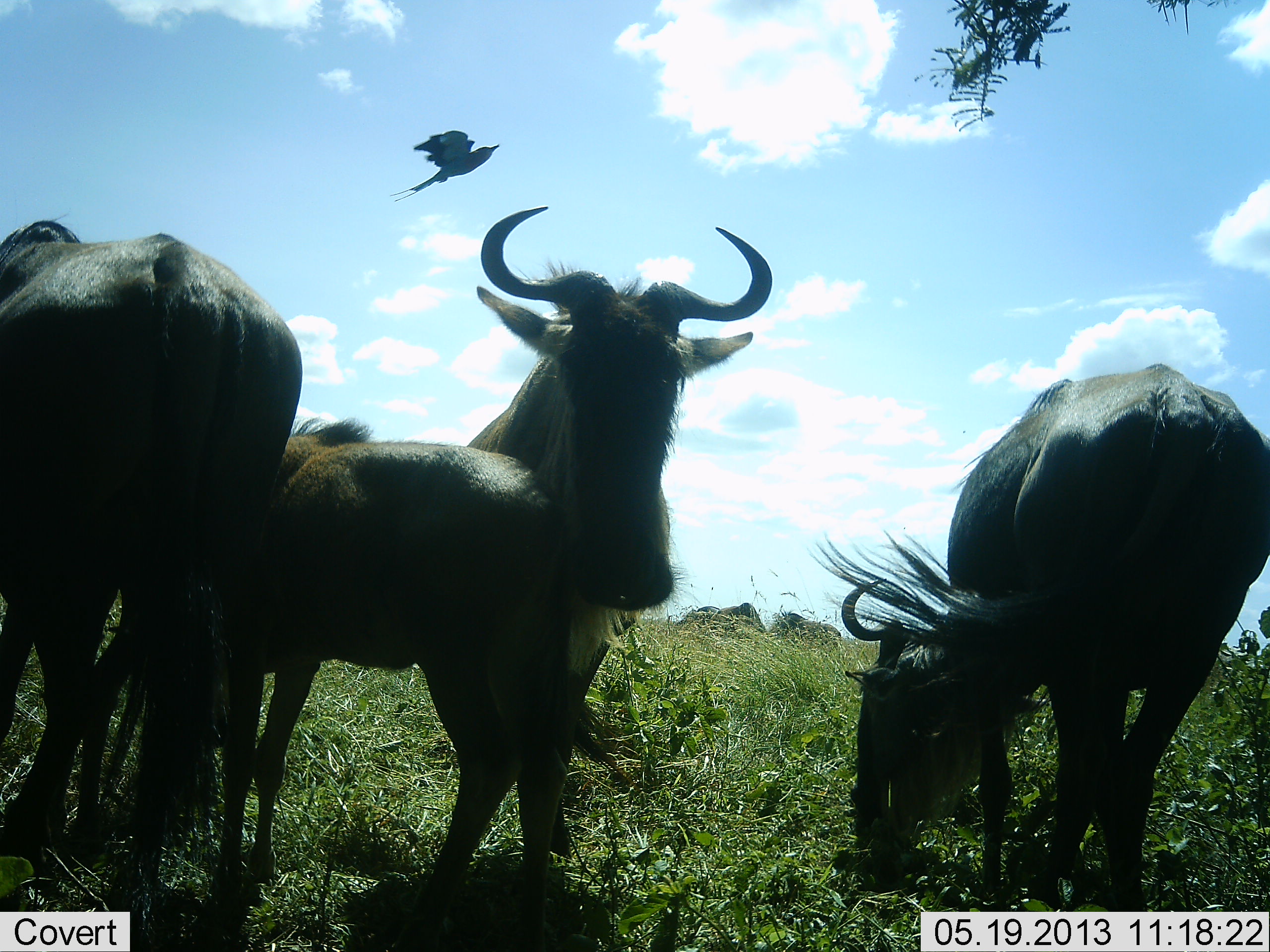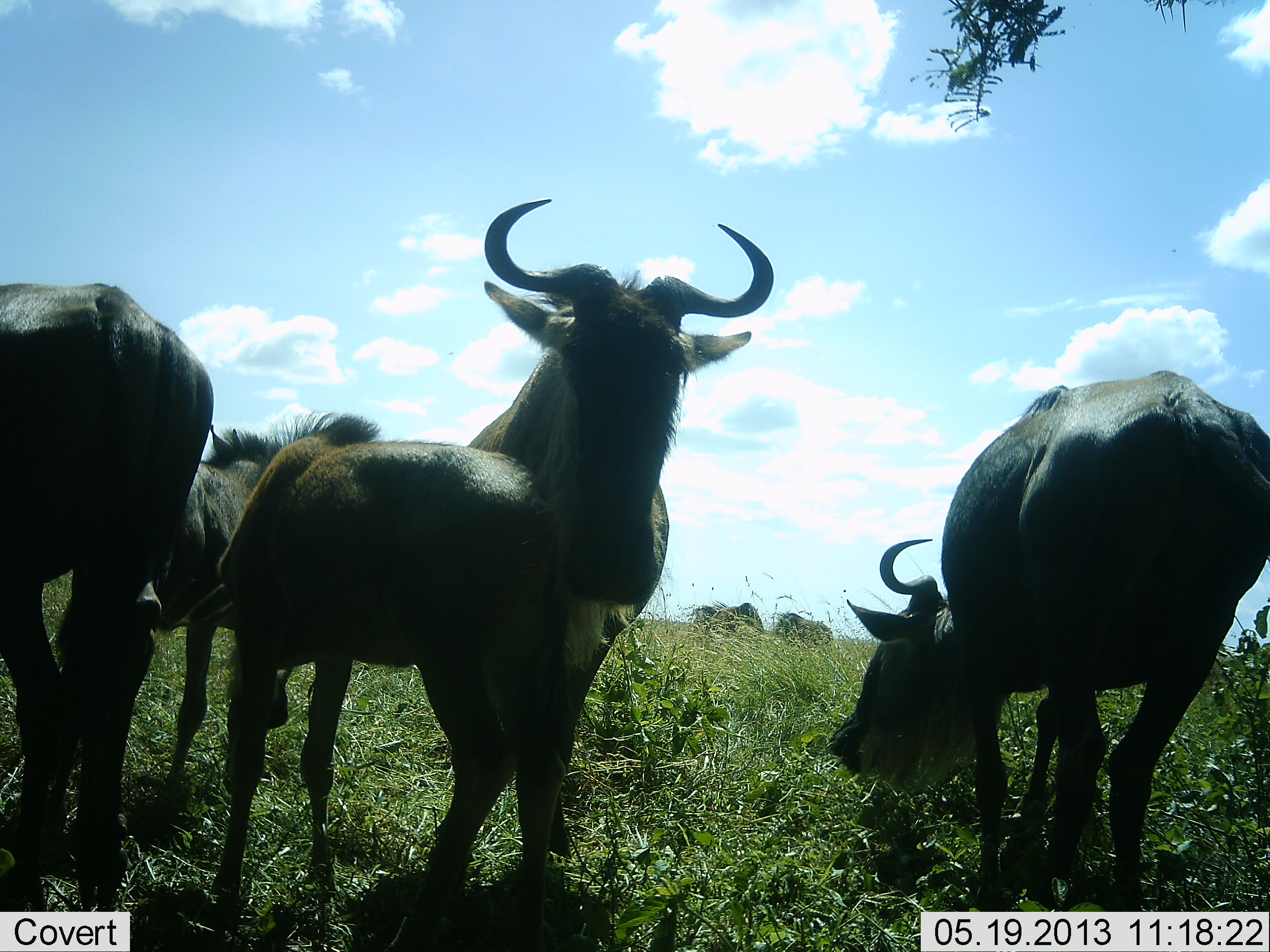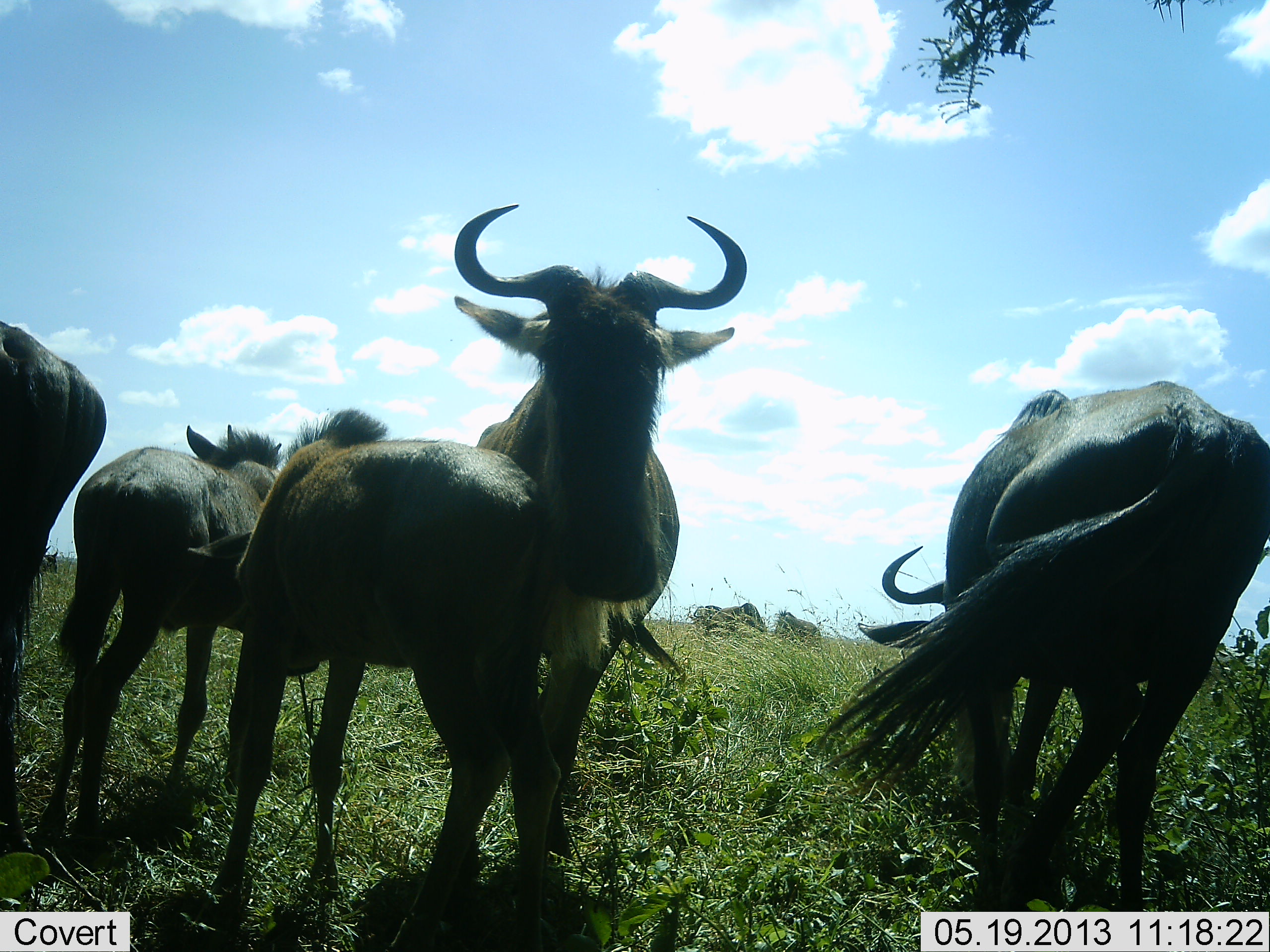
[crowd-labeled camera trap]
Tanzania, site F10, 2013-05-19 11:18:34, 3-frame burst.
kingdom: Animalia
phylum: Chordata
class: Mammalia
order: Artiodactyla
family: Bovidae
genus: Connochaetes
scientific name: Connochaetes taurinus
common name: blue wildebeest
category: wildebeest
Wildebeest (blue wildebeest) (Connochaetes taurinus), count 6. Behavior (volunteer vote fractions): standing 84%, resting 4%, moving 20%, interacting 12%. Young present (vote fraction): 56%. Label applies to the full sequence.